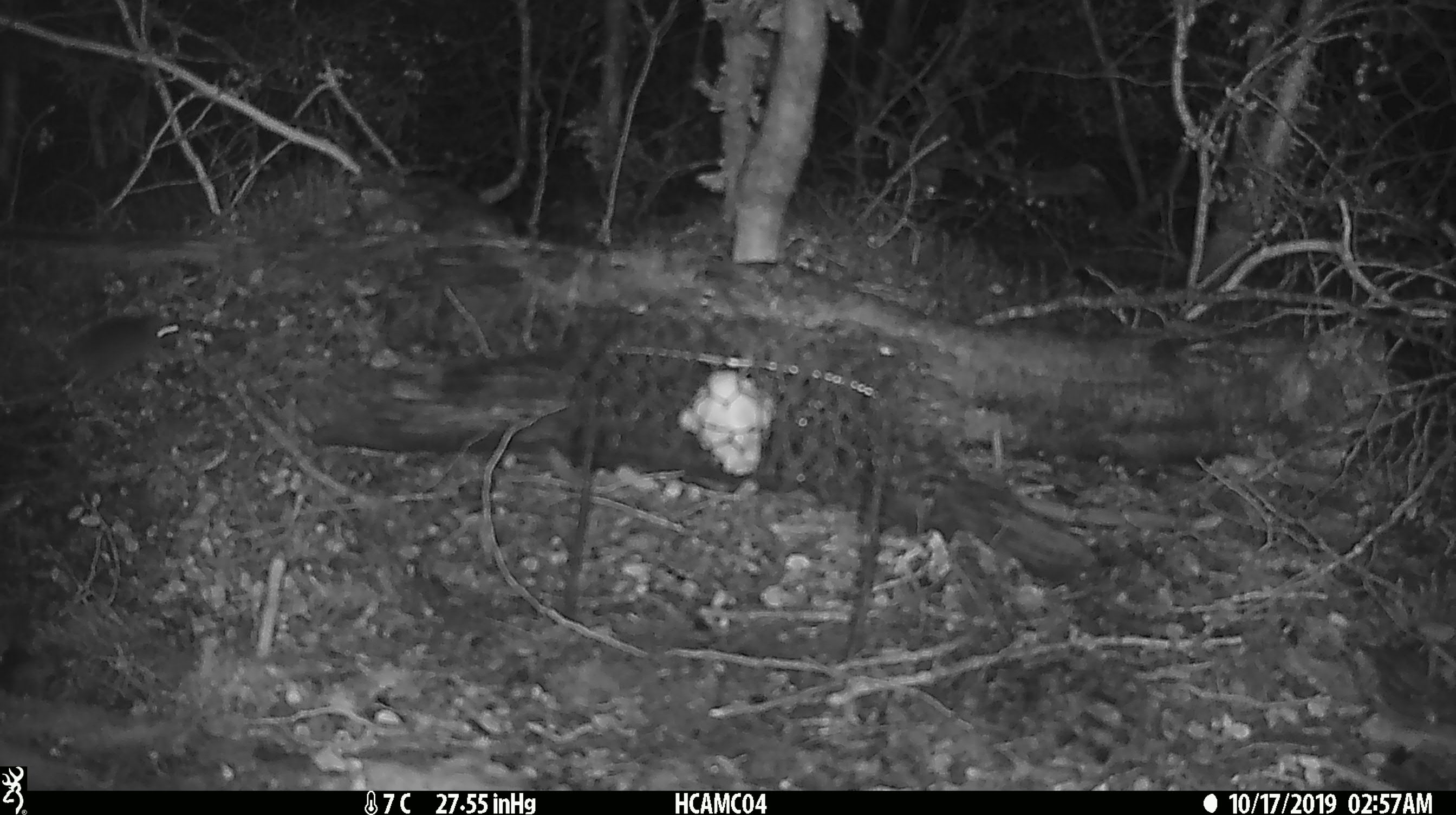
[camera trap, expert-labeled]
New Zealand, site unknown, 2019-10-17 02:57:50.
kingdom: Animalia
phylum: Chordata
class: Mammalia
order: Rodentia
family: Muridae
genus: Mus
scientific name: Mus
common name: mouse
Mouse (Mus).